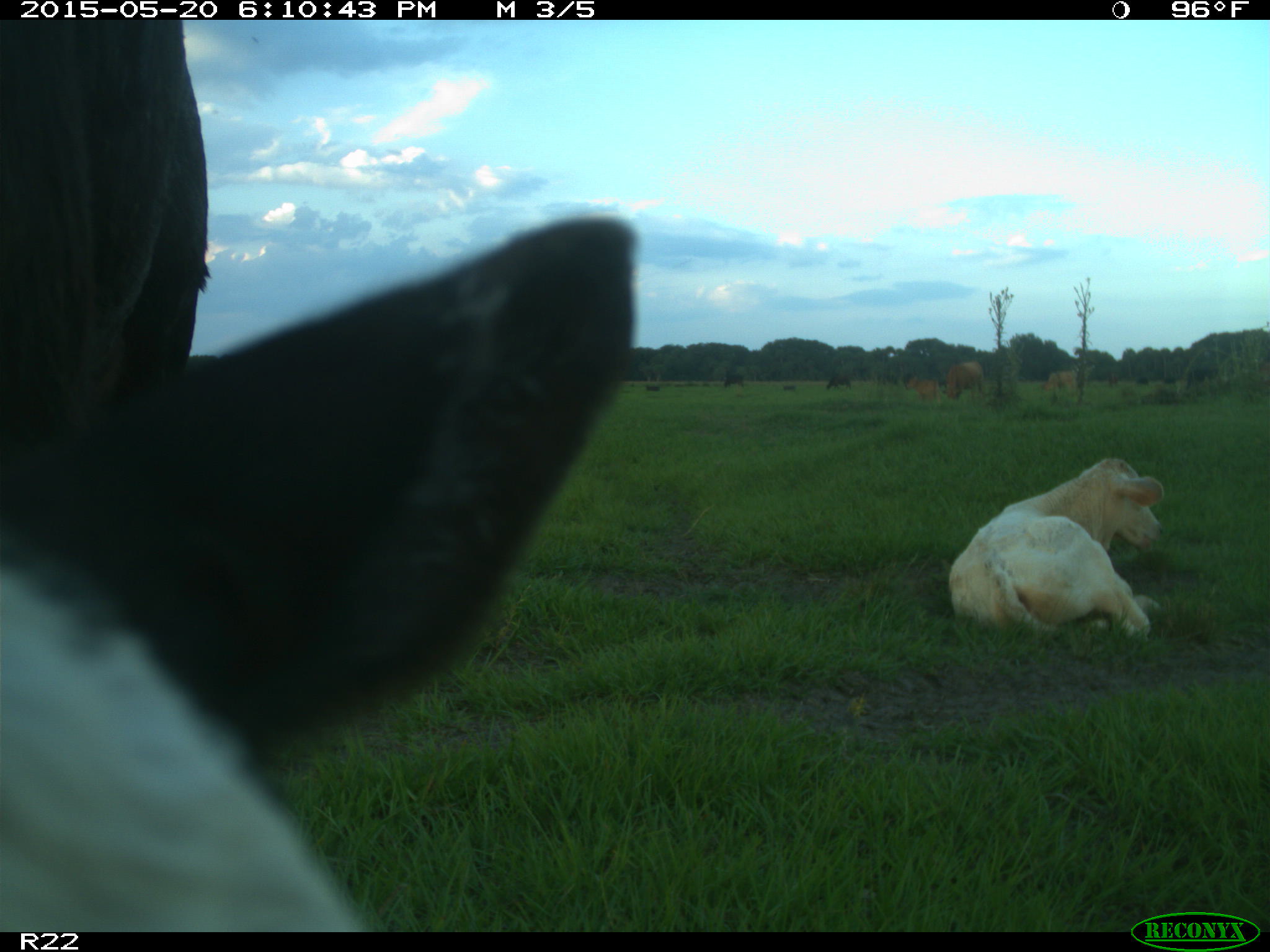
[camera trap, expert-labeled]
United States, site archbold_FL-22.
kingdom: Animalia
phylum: Chordata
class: Mammalia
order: Artiodactyla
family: Bovidae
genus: Bos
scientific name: Bos taurus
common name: domestic cow